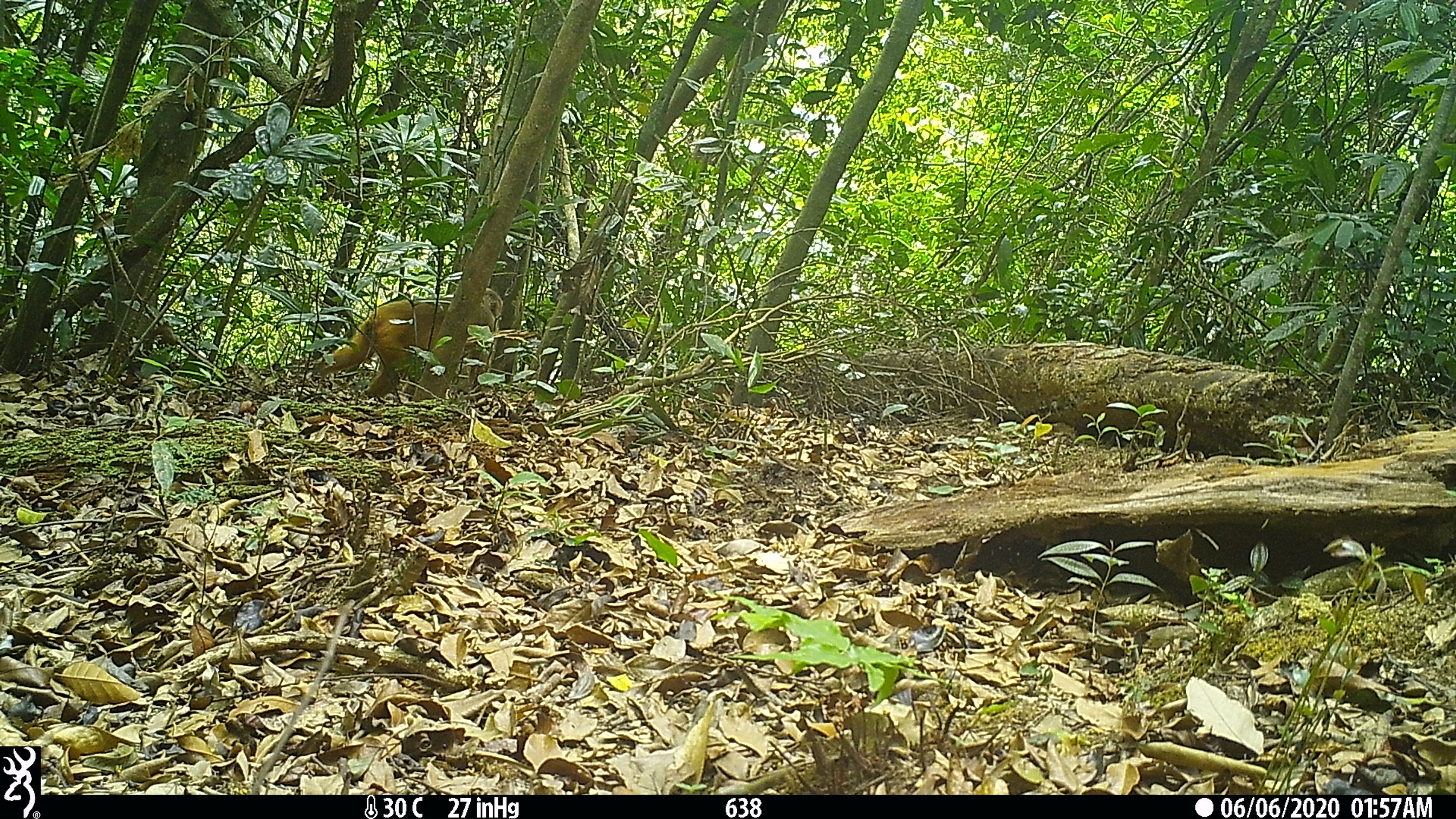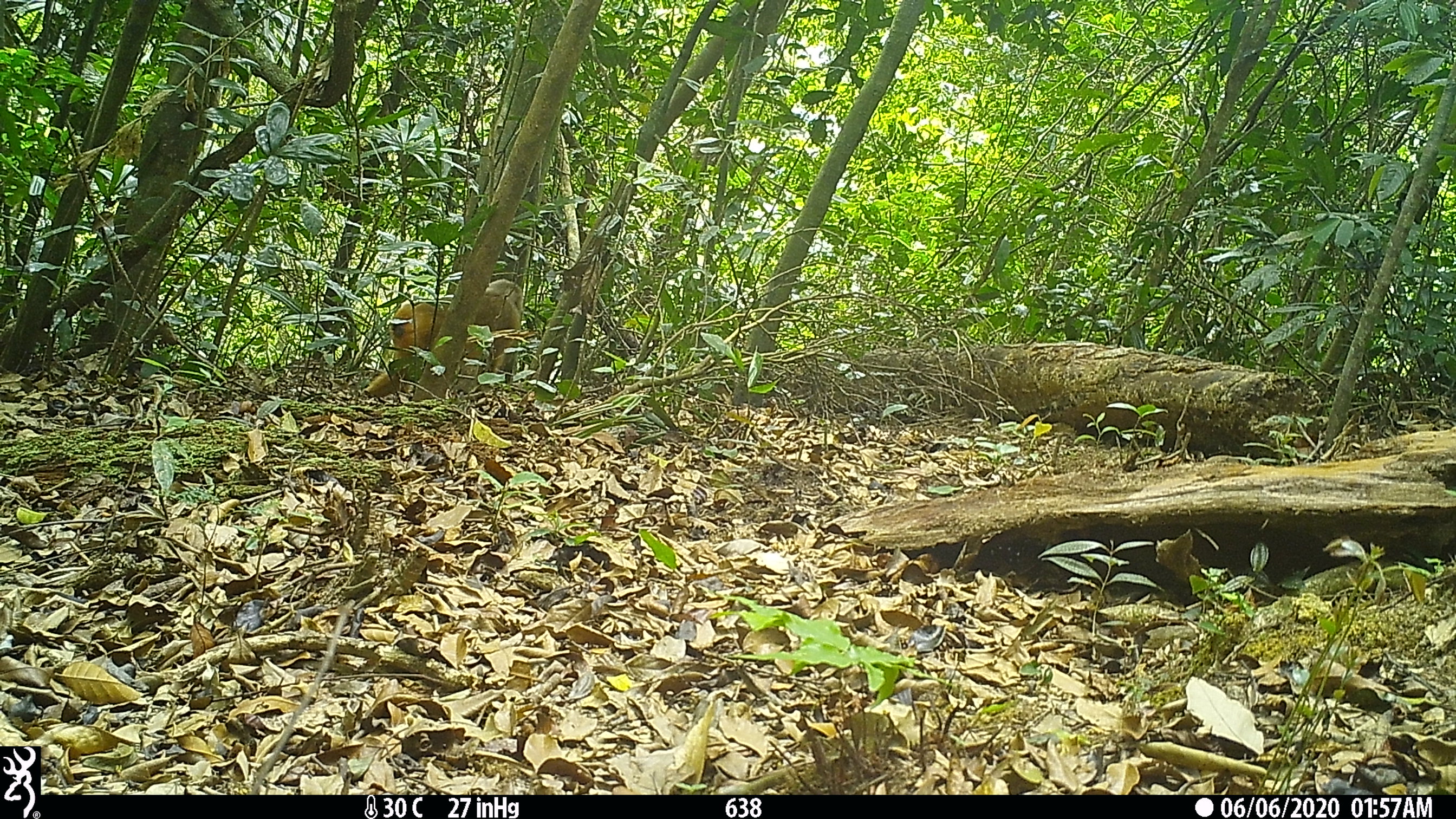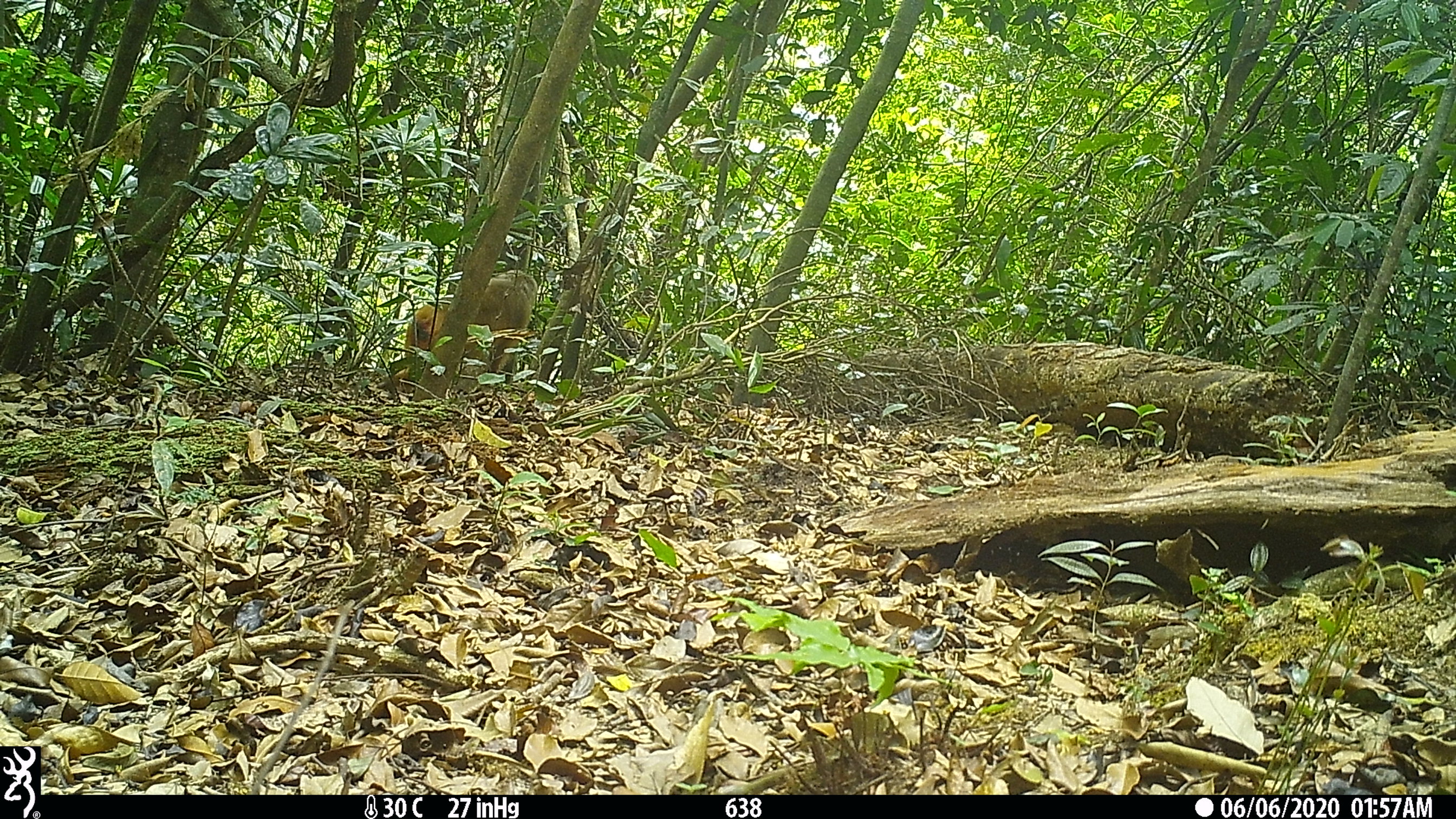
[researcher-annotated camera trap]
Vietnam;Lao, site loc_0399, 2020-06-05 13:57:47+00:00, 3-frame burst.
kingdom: Animalia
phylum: Chordata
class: Mammalia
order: Primates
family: Cercopithecidae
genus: Macaca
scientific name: Macaca arctoides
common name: stump-tailed macaque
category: stump tailed macaque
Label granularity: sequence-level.